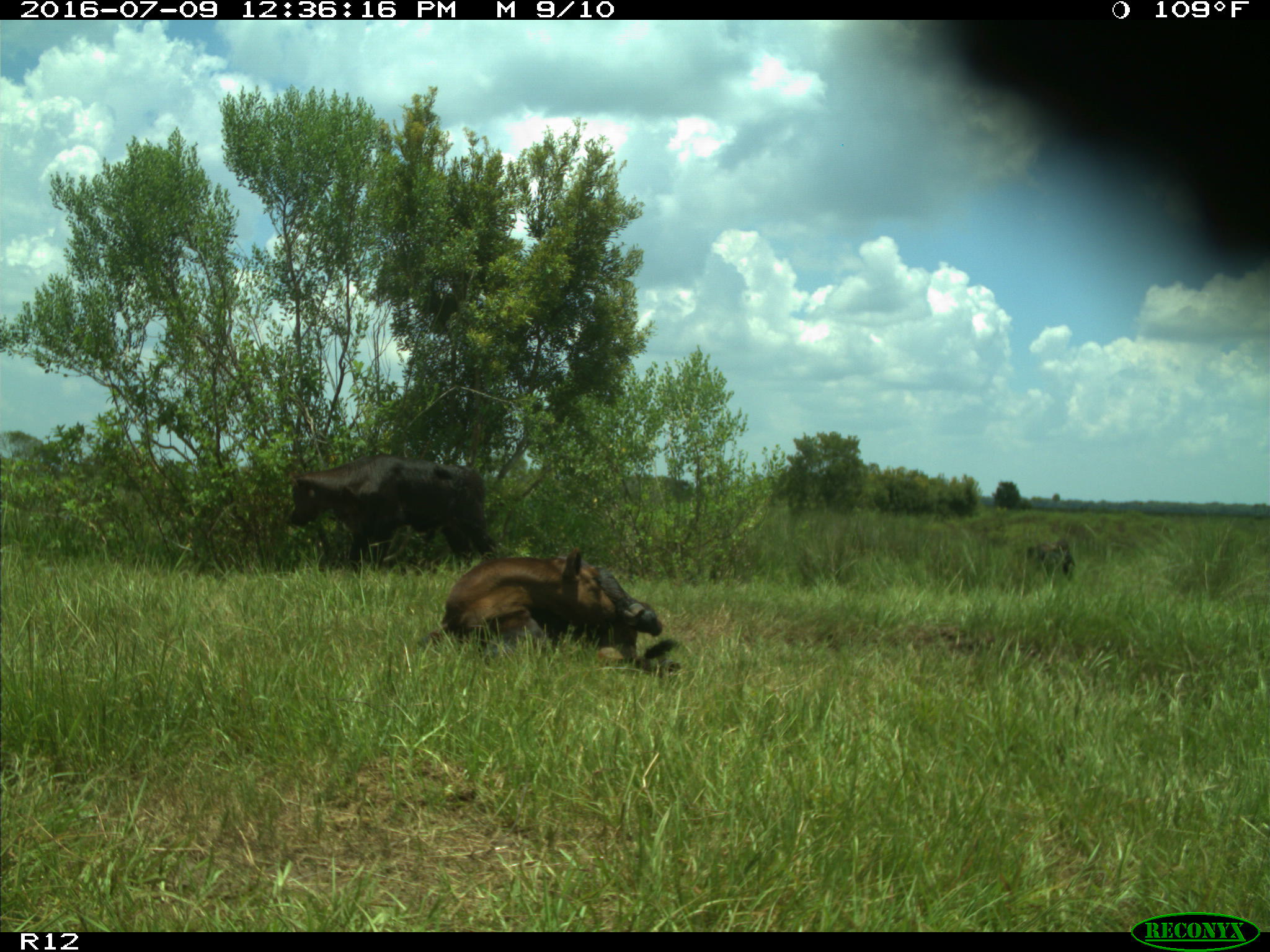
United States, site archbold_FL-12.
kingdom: Animalia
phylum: Chordata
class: Mammalia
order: Artiodactyla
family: Bovidae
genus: Bos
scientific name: Bos taurus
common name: domestic cow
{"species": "Bos taurus (domestic cow)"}